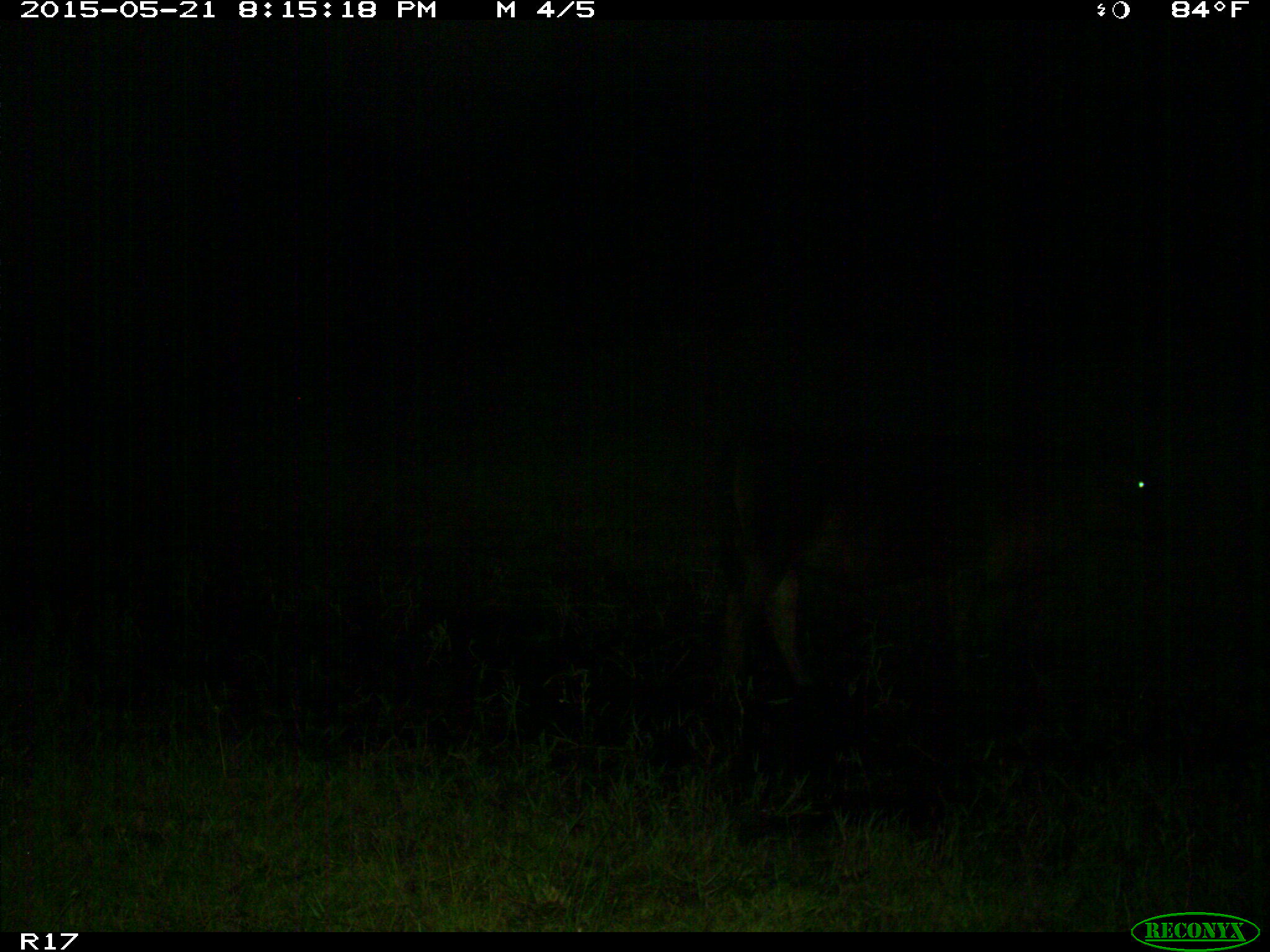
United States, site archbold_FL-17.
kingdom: Animalia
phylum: Chordata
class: Mammalia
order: Artiodactyla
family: Bovidae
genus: Bos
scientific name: Bos taurus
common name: domestic cow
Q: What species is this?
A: Bos taurus (domestic cow).